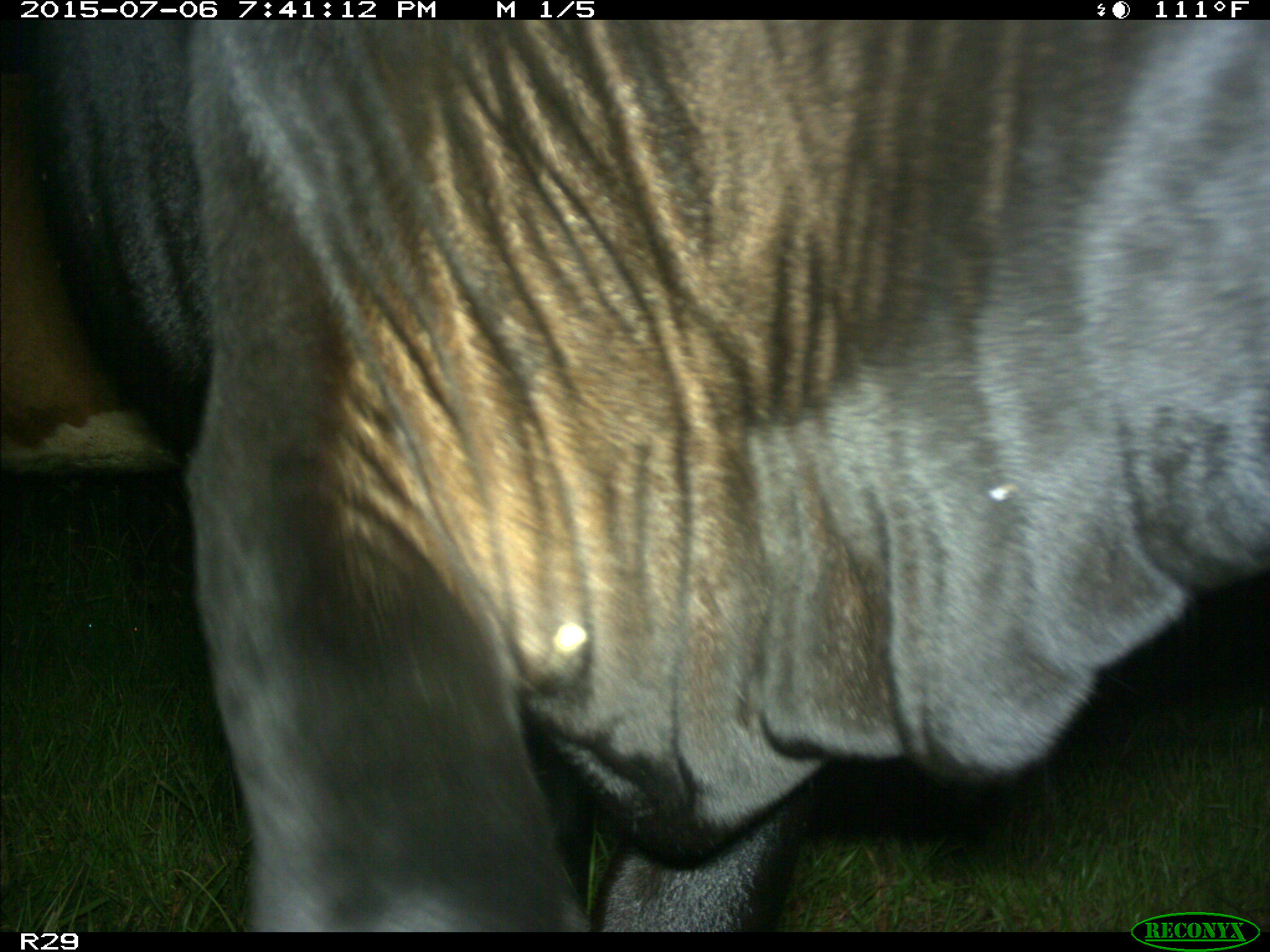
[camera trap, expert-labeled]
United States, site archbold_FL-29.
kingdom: Animalia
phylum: Chordata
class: Mammalia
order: Artiodactyla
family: Bovidae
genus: Bos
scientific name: Bos taurus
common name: domestic cow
Bos taurus (domestic cow).